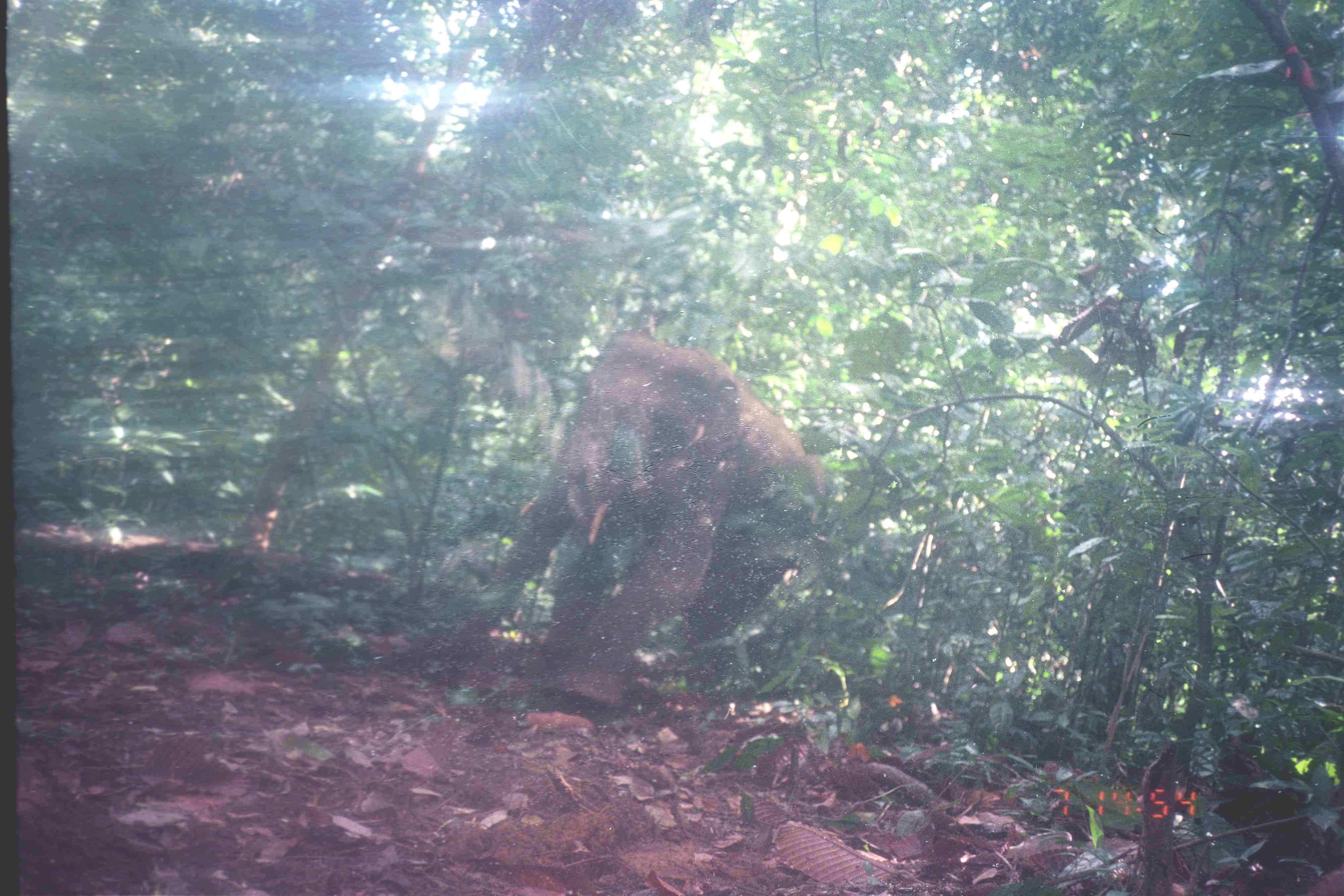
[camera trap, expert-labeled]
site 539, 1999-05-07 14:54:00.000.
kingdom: Animalia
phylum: Chordata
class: Mammalia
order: Proboscidea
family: Elephantidae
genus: Elephas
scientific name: Elephas maximus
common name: asian elephant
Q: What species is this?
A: Elephas maximus (asian elephant).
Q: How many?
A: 1.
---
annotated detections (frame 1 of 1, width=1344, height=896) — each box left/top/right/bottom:
elephas maximus: 440/323/832/711